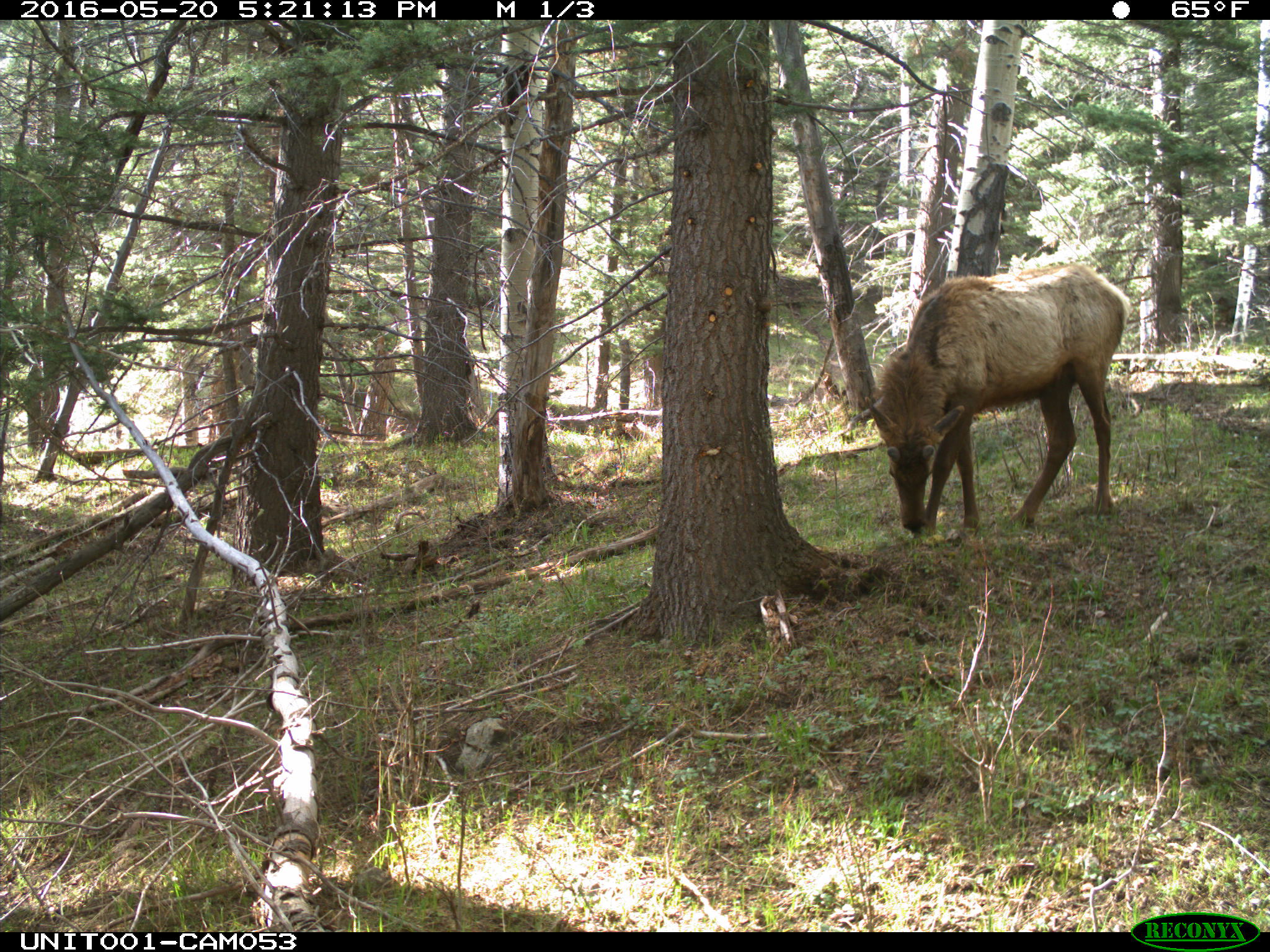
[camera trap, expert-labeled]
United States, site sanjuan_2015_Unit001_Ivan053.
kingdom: Animalia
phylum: Chordata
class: Mammalia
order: Artiodactyla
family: Cervidae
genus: Cervus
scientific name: Cervus elaphus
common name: red deer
Cervus elaphus (red deer).